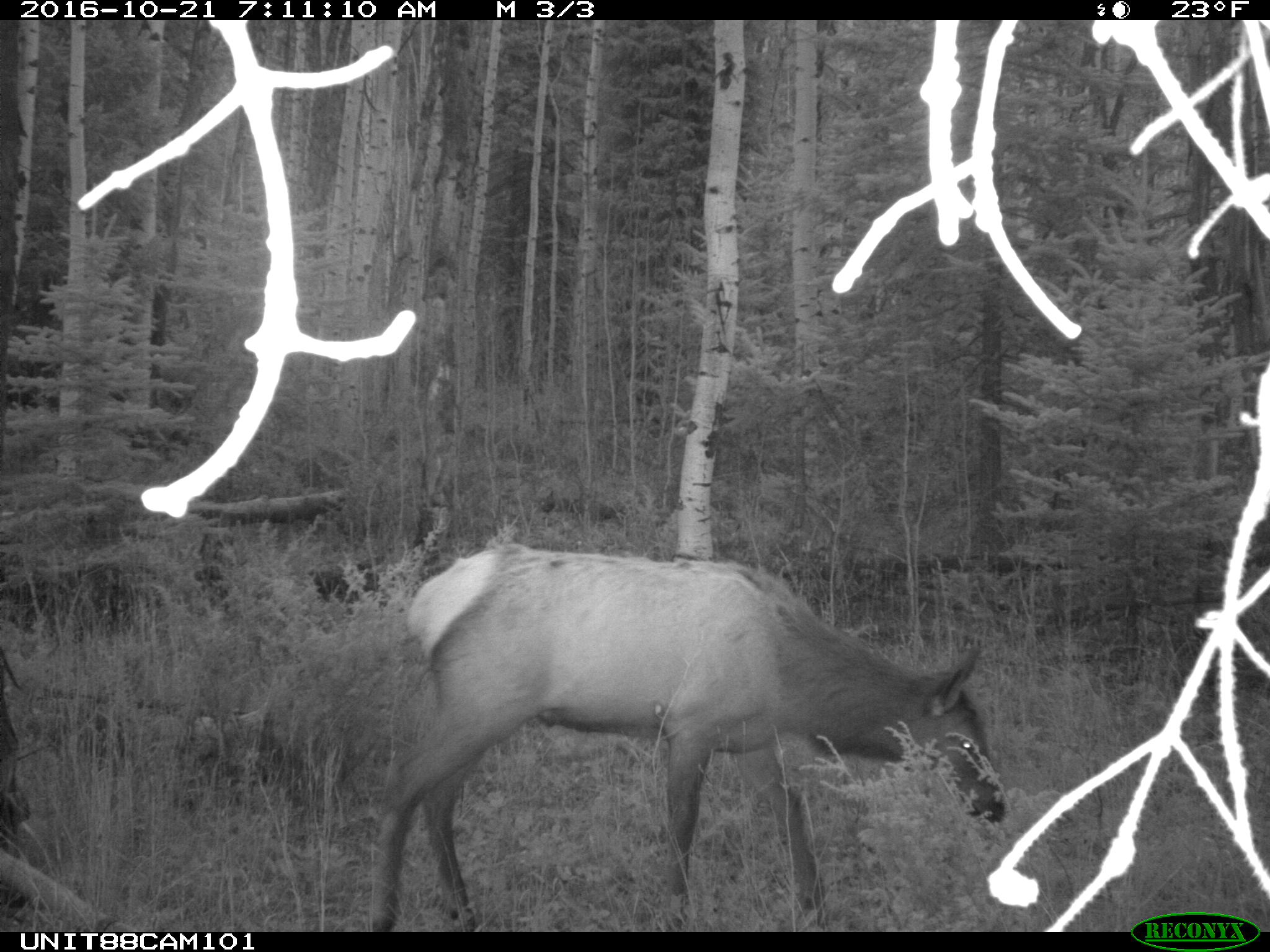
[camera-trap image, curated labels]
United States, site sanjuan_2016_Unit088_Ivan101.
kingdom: Animalia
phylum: Chordata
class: Mammalia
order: Artiodactyla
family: Cervidae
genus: Cervus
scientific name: Cervus elaphus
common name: red deer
Cervus elaphus (red deer).